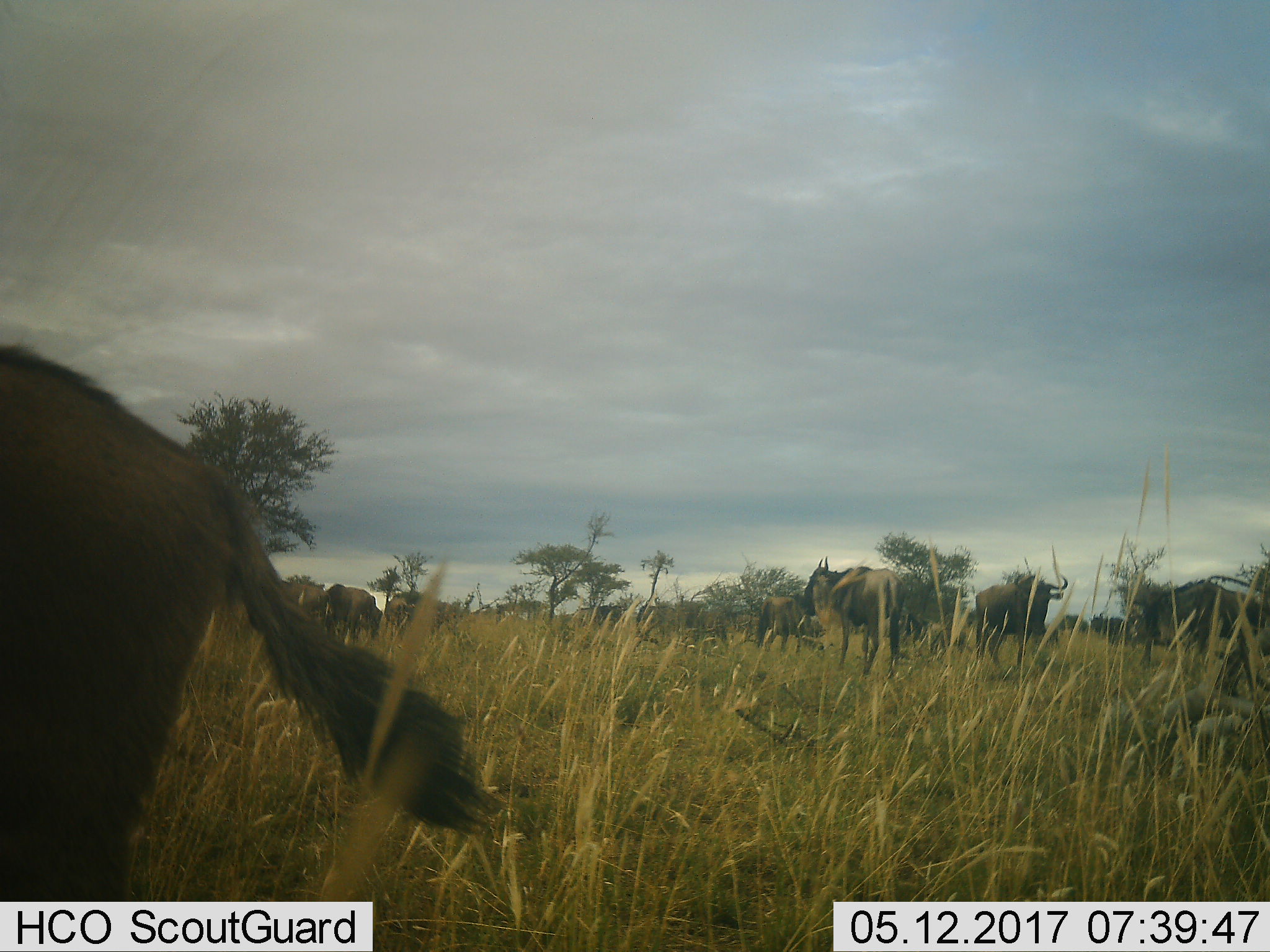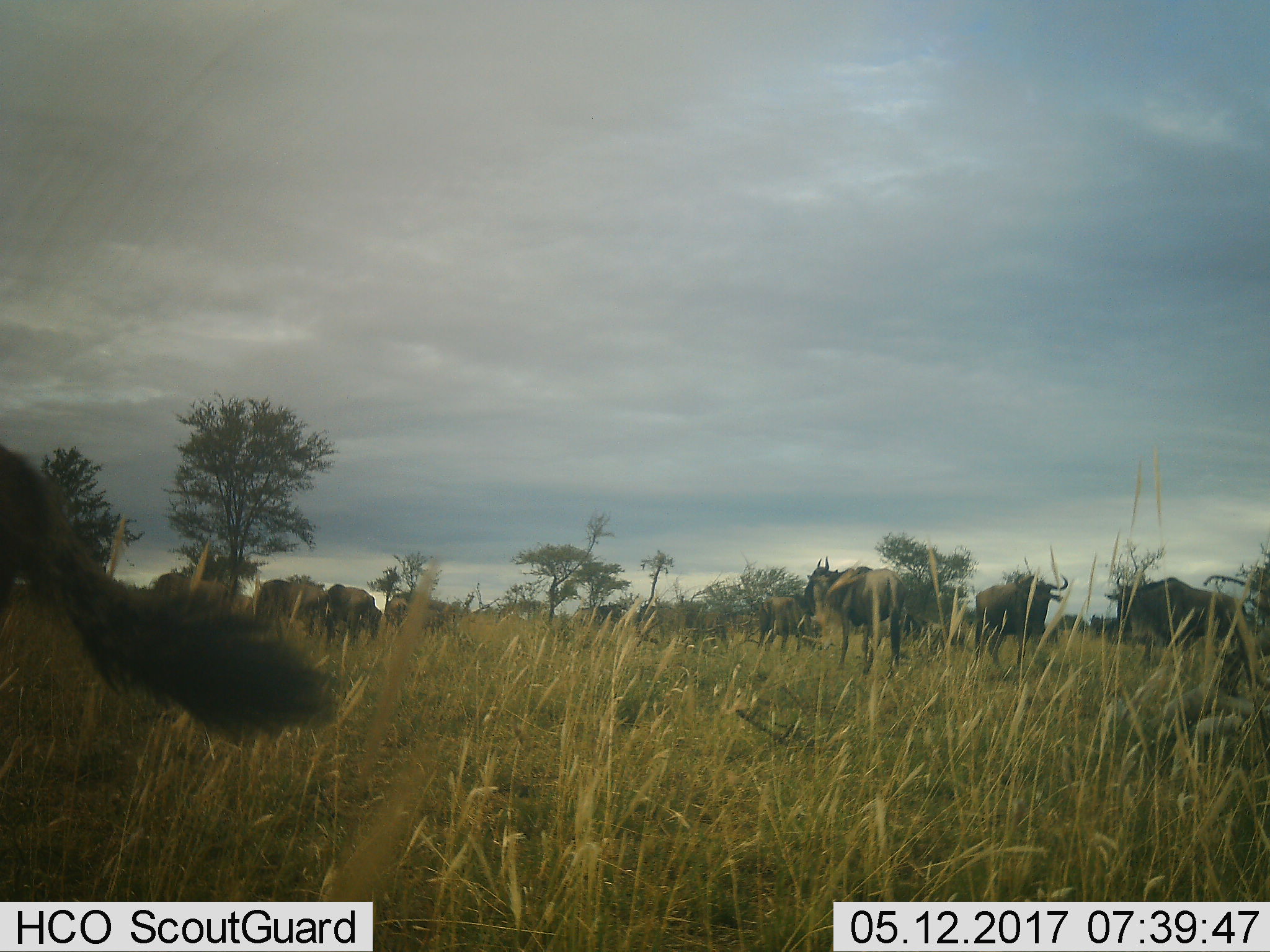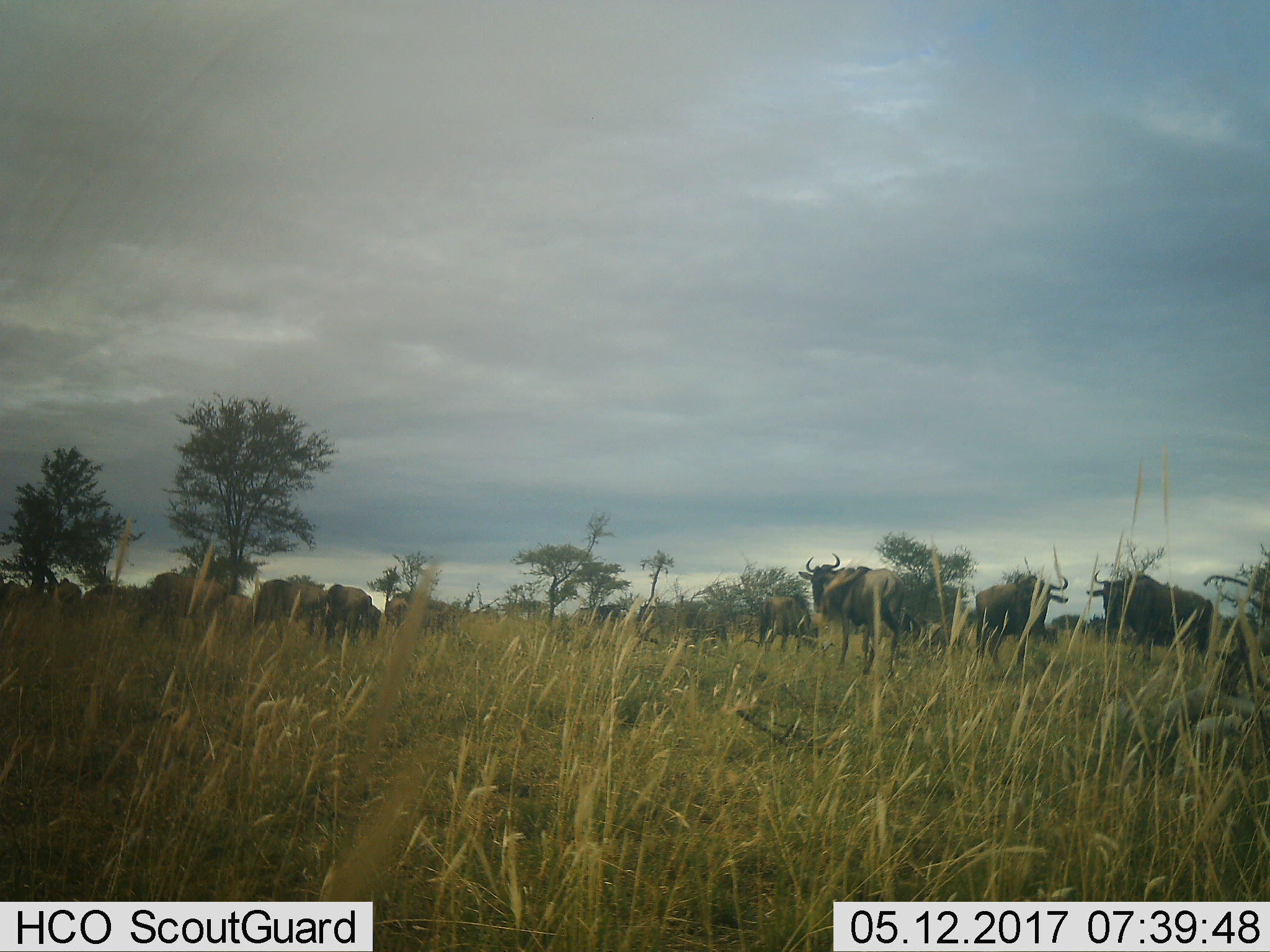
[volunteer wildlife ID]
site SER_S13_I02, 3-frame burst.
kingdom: Animalia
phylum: Chordata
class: Mammalia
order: Artiodactyla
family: Bovidae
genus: Connochaetes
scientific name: Connochaetes taurinus taurinus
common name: blue wildebeest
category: wildebeestblue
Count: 11-50.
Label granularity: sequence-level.